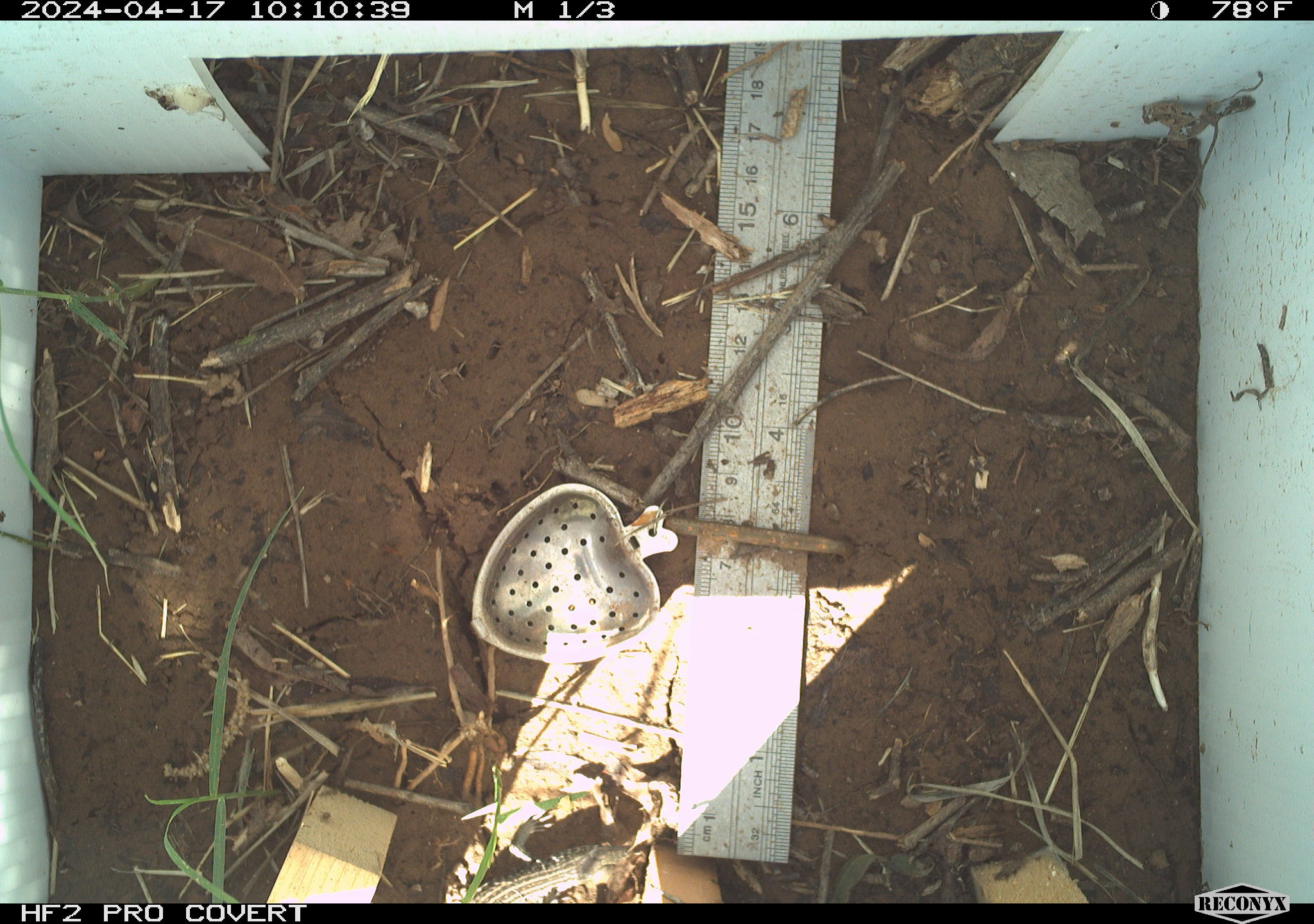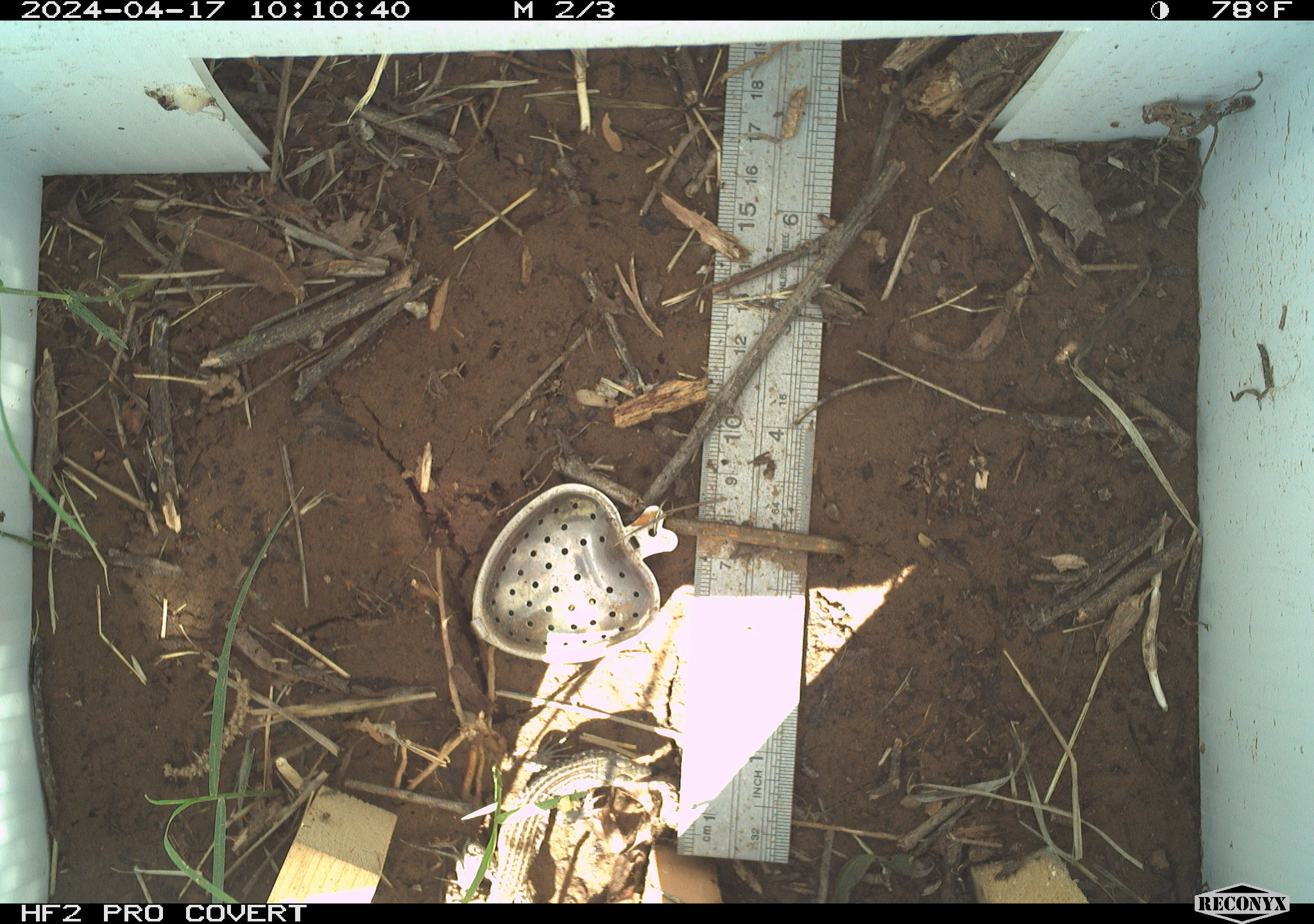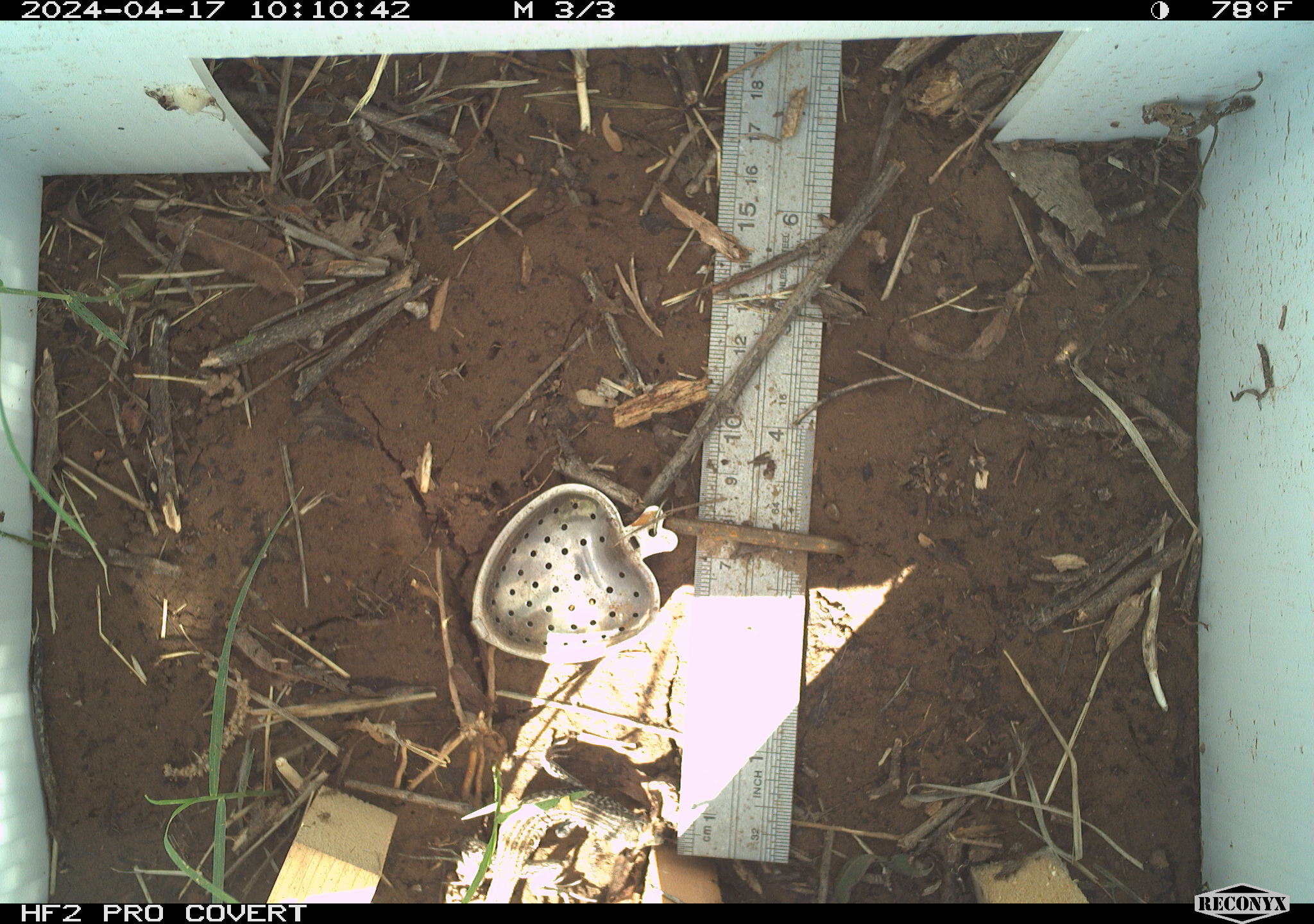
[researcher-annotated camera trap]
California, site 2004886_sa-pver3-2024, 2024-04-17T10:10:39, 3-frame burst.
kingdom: Animalia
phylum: Chordata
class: Reptilia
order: Squamata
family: Teiidae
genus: Aspidoscelis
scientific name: Aspidoscelis tigris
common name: western whiptail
Western whiptail (Aspidoscelis tigris).